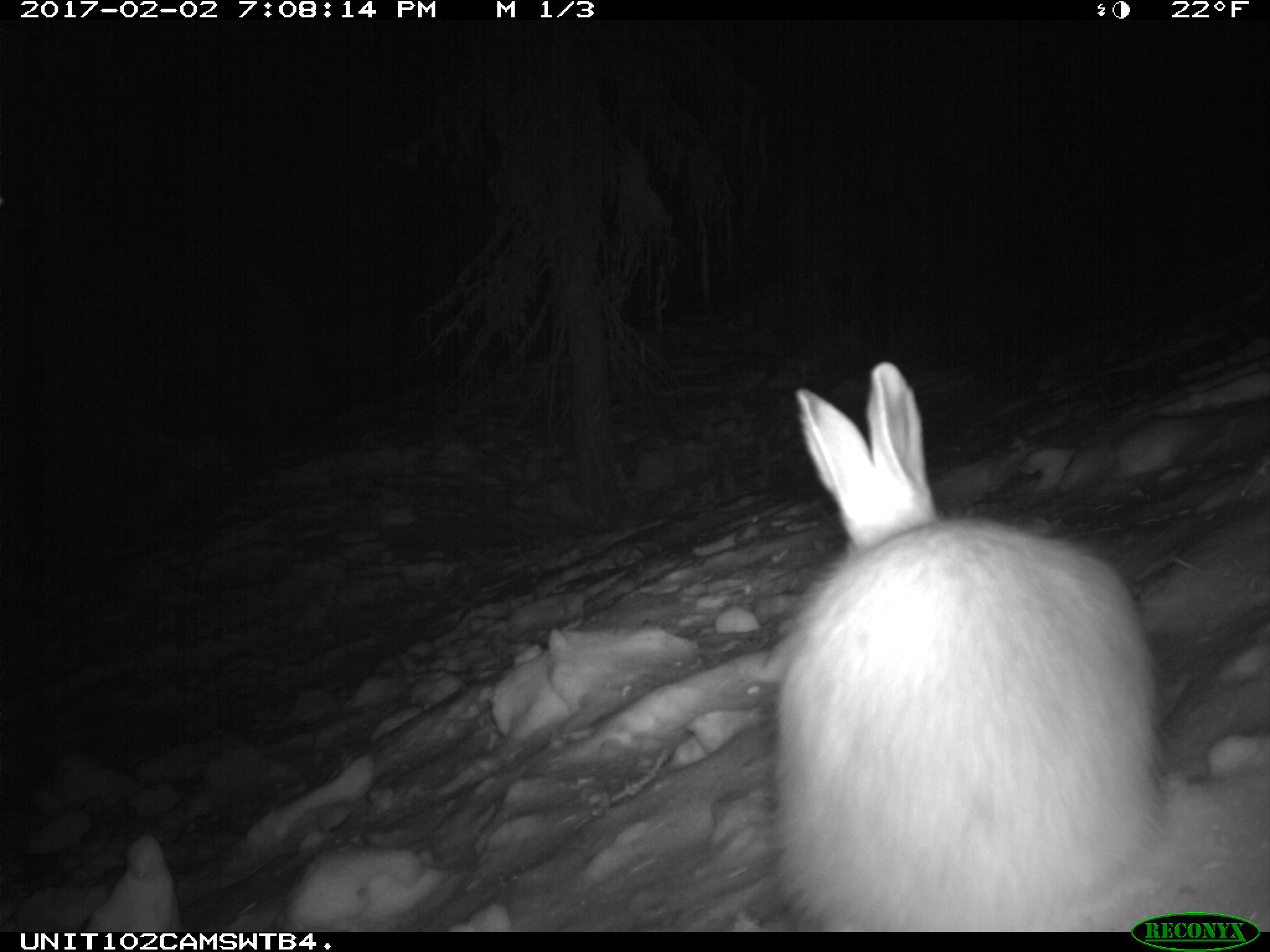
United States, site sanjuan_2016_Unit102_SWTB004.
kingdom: Animalia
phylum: Chordata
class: Mammalia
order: Lagomorpha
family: Leporidae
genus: Lepus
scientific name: Lepus americanus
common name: snowshoe hare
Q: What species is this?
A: Lepus americanus (snowshoe hare).